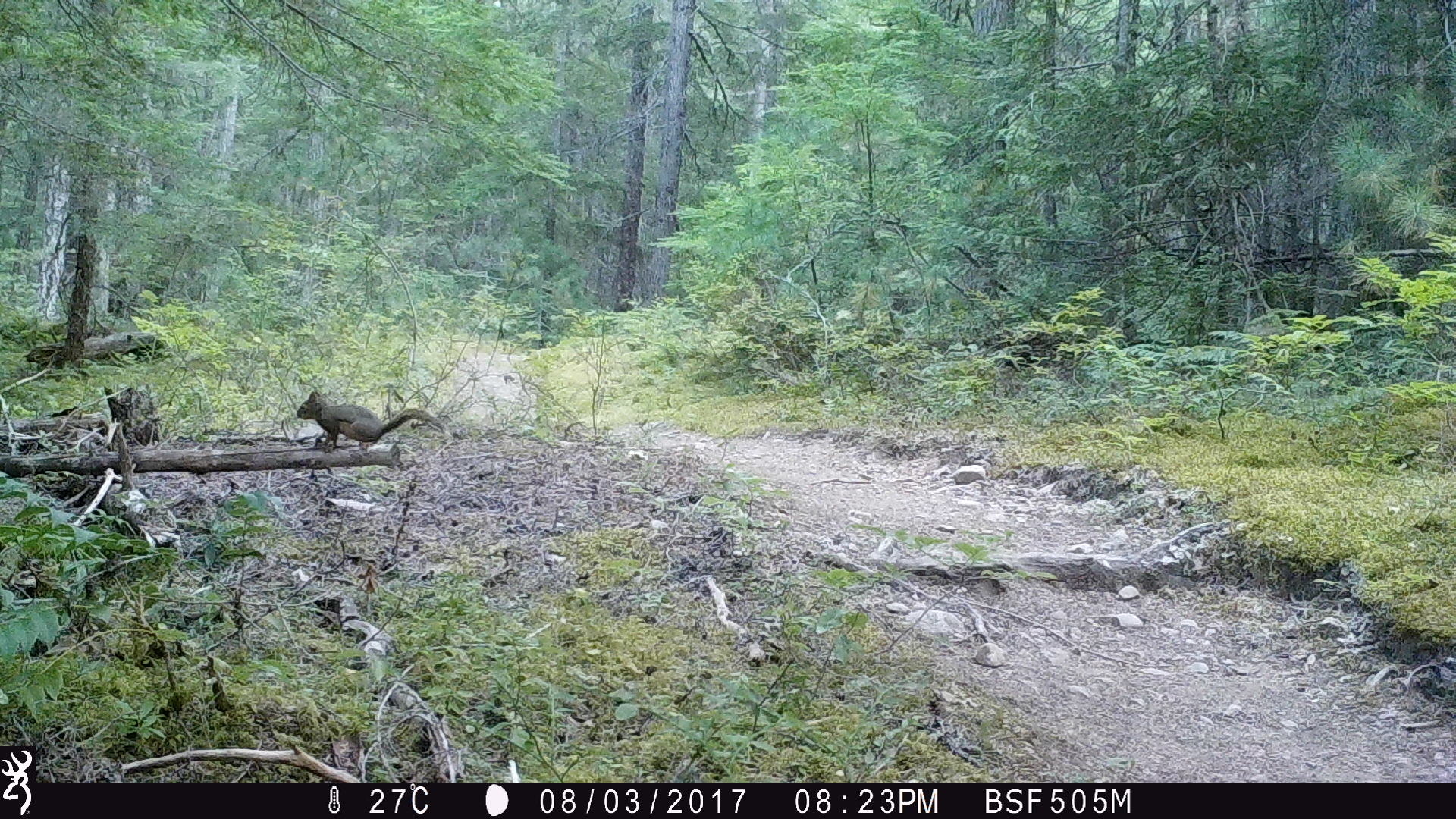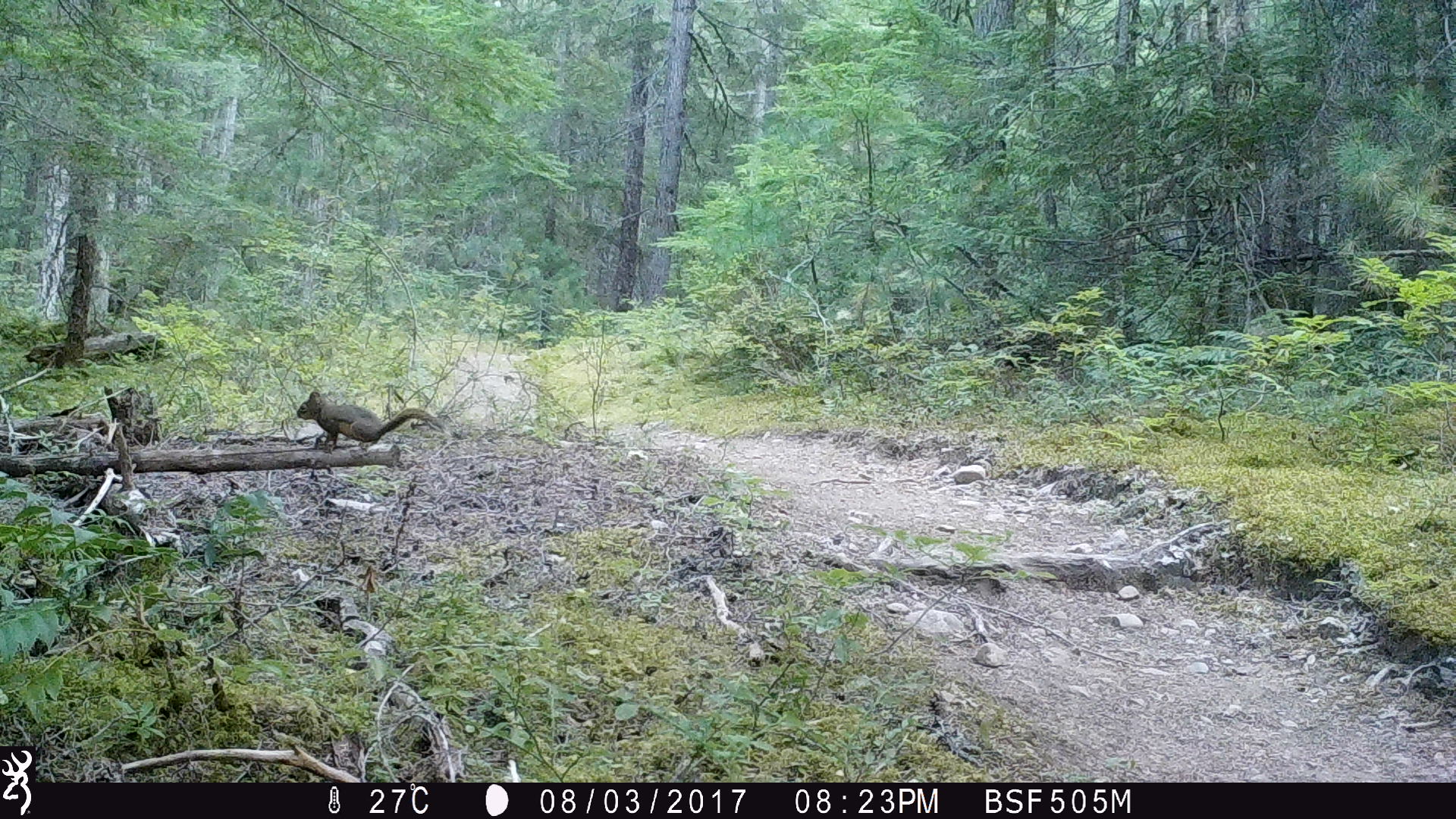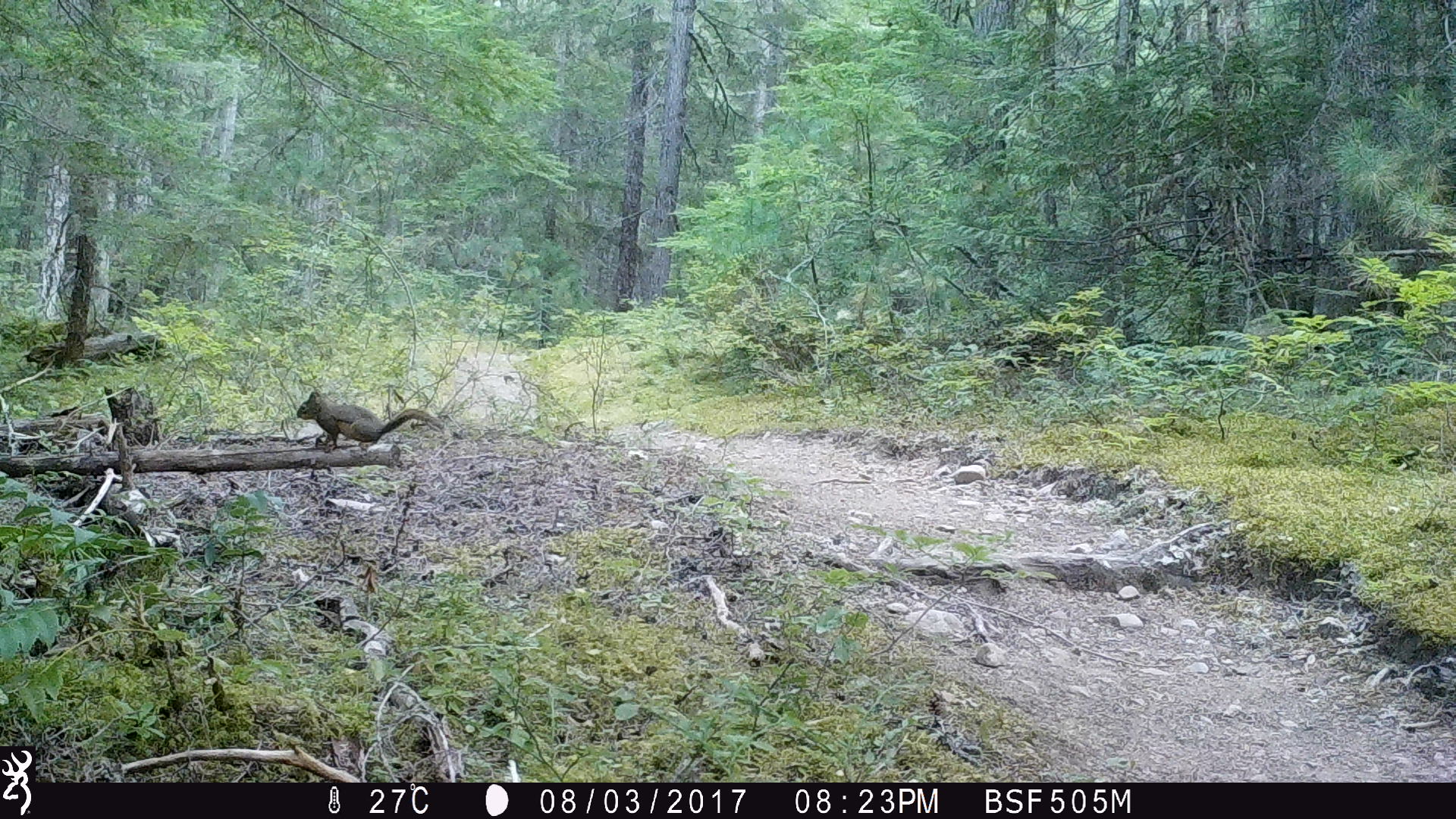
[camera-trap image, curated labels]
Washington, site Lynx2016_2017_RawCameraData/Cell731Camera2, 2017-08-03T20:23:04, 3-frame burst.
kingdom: Animalia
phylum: Chordata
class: Mammalia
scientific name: Mammalia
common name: small mammal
Small mammal (Mammalia). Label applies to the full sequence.